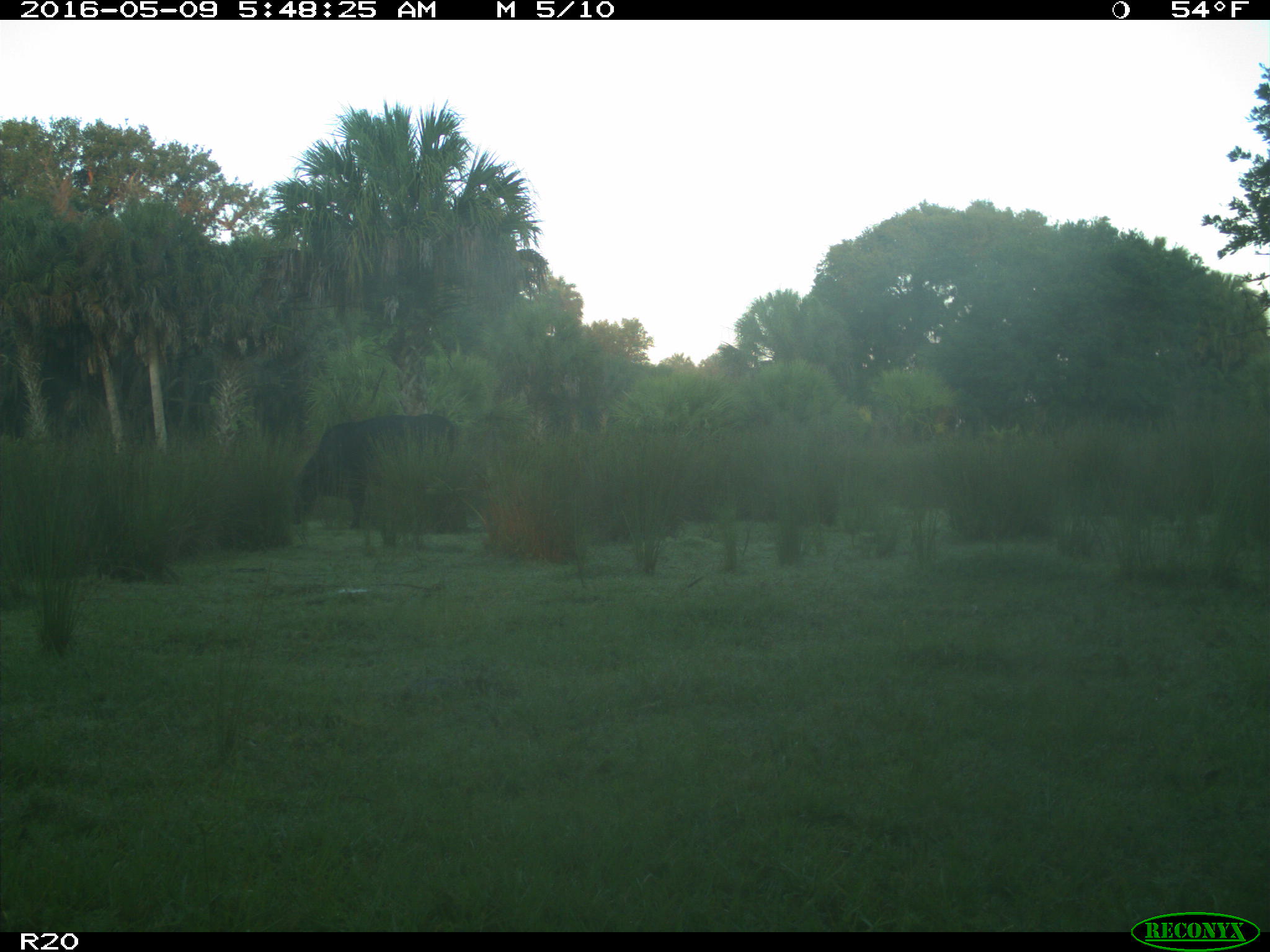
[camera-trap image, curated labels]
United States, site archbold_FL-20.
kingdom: Animalia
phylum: Chordata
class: Mammalia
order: Artiodactyla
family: Bovidae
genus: Bos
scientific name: Bos taurus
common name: domestic cow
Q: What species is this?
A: Bos taurus (domestic cow).